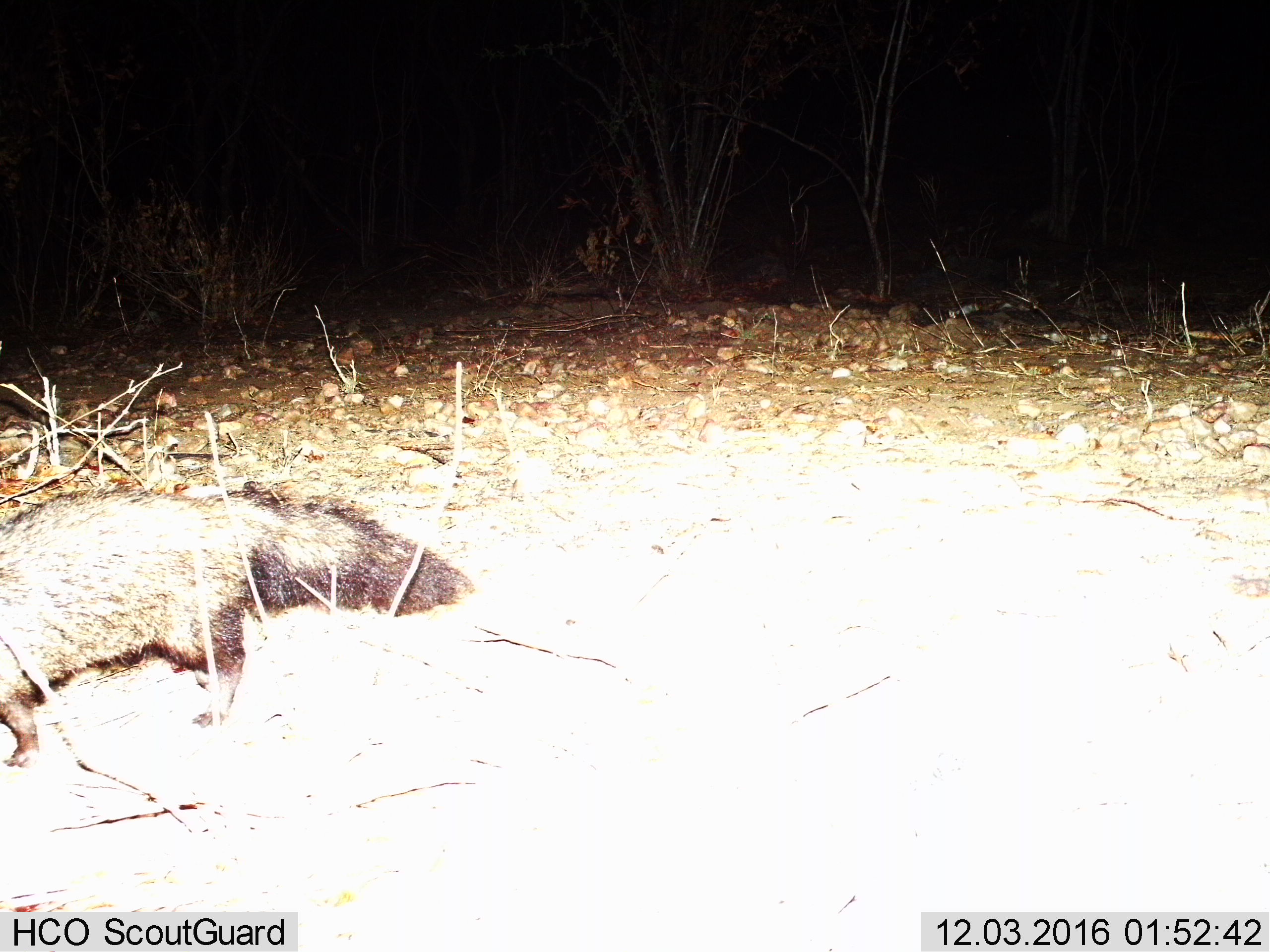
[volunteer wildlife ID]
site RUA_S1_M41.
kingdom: Animalia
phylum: Chordata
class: Mammalia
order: Carnivora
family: Herpestidae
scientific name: Herpestidae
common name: mongoose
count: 1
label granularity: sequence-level